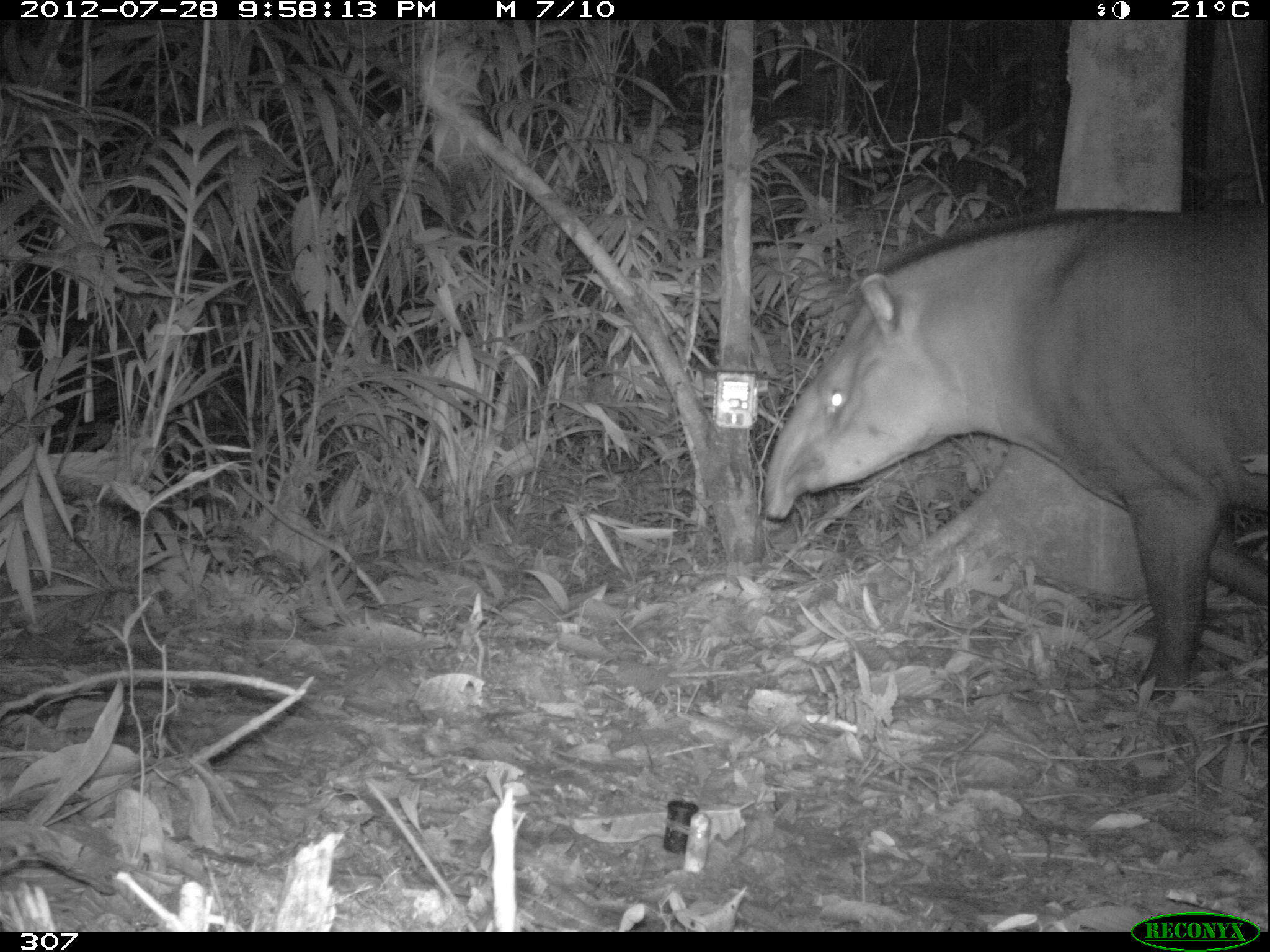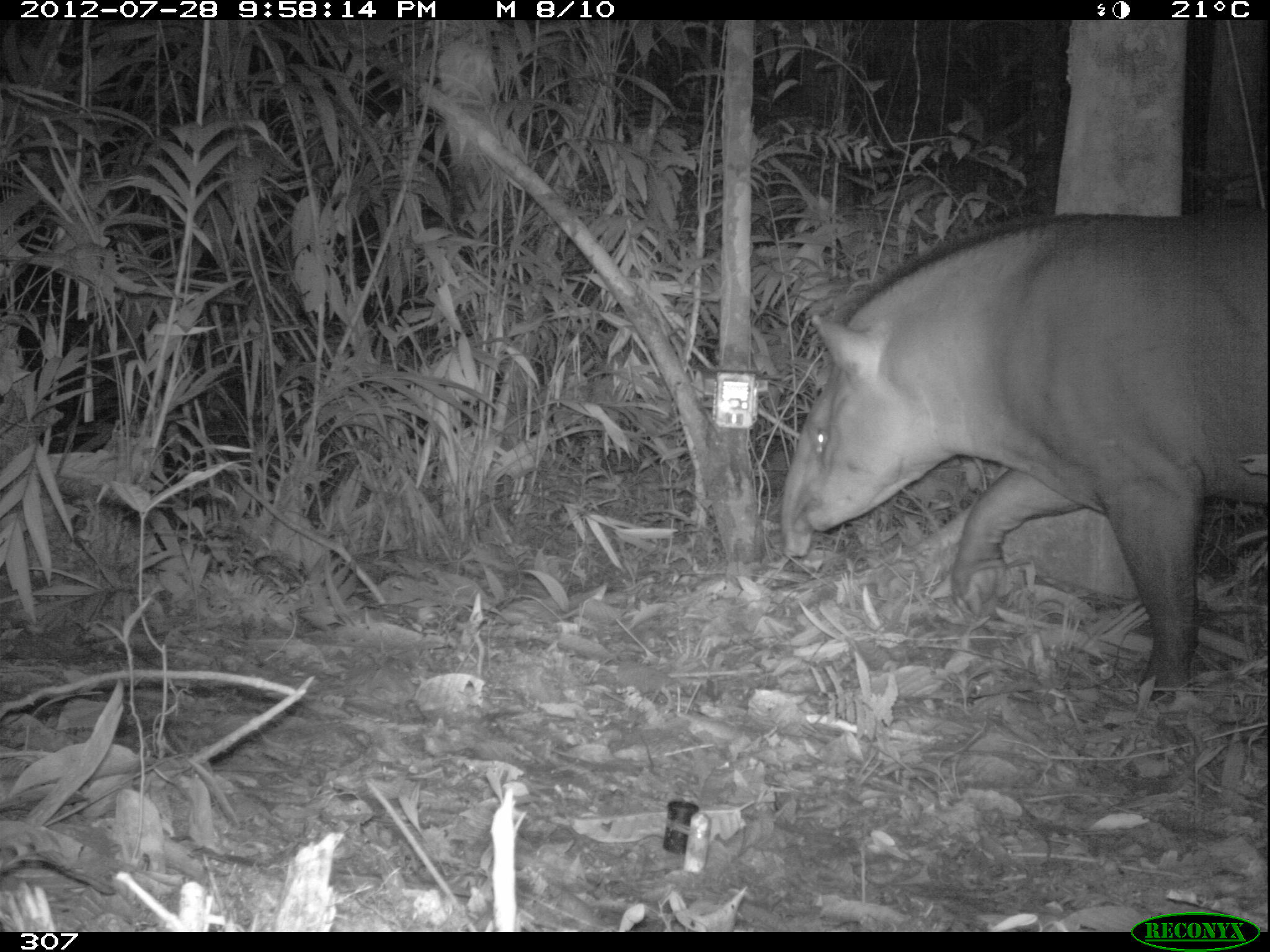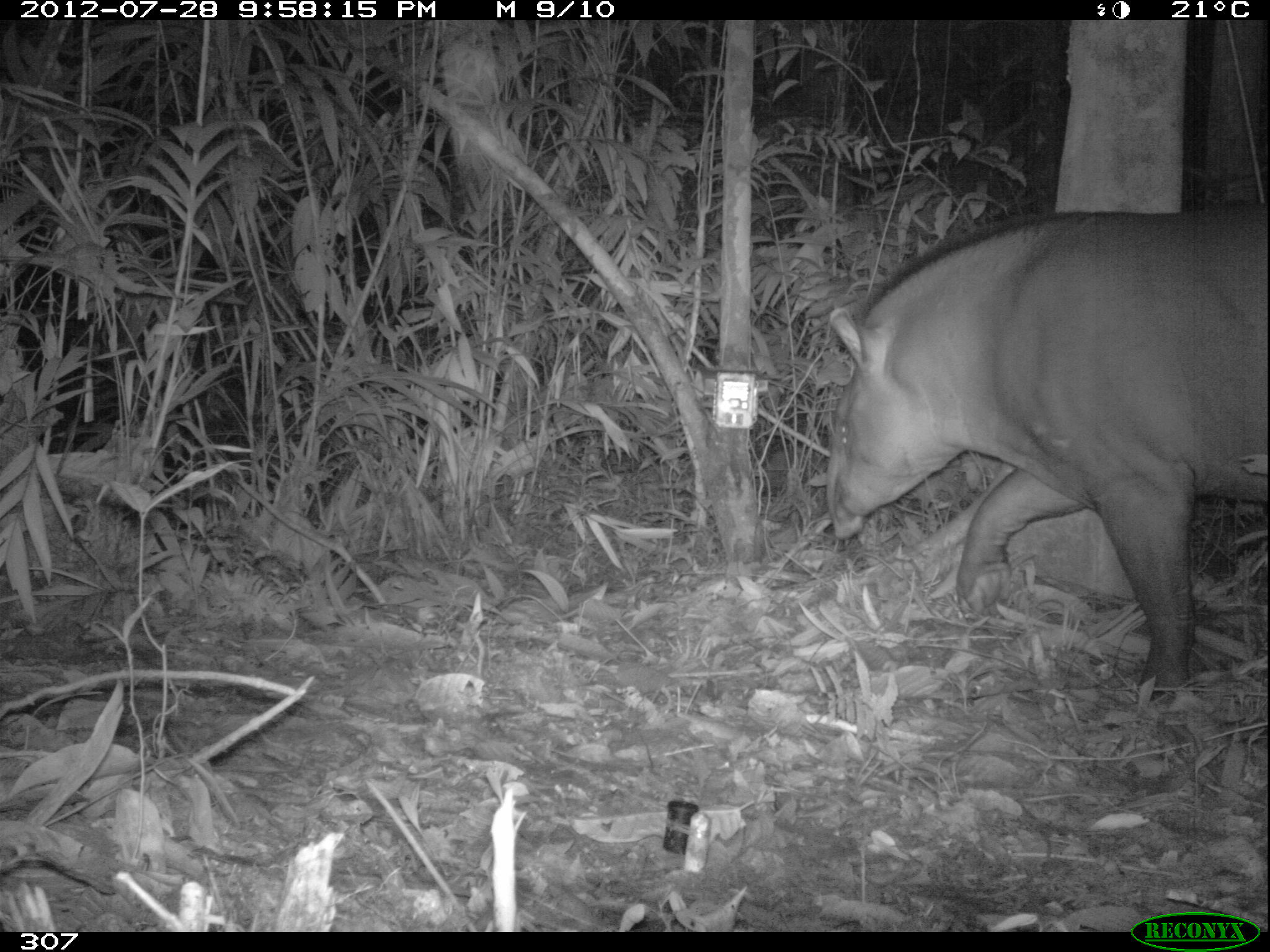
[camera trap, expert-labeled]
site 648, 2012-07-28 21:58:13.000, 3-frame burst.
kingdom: Animalia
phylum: Chordata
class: Mammalia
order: Perissodactyla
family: Tapiridae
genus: Tapirus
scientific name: Tapirus terrestris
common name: south american tapir